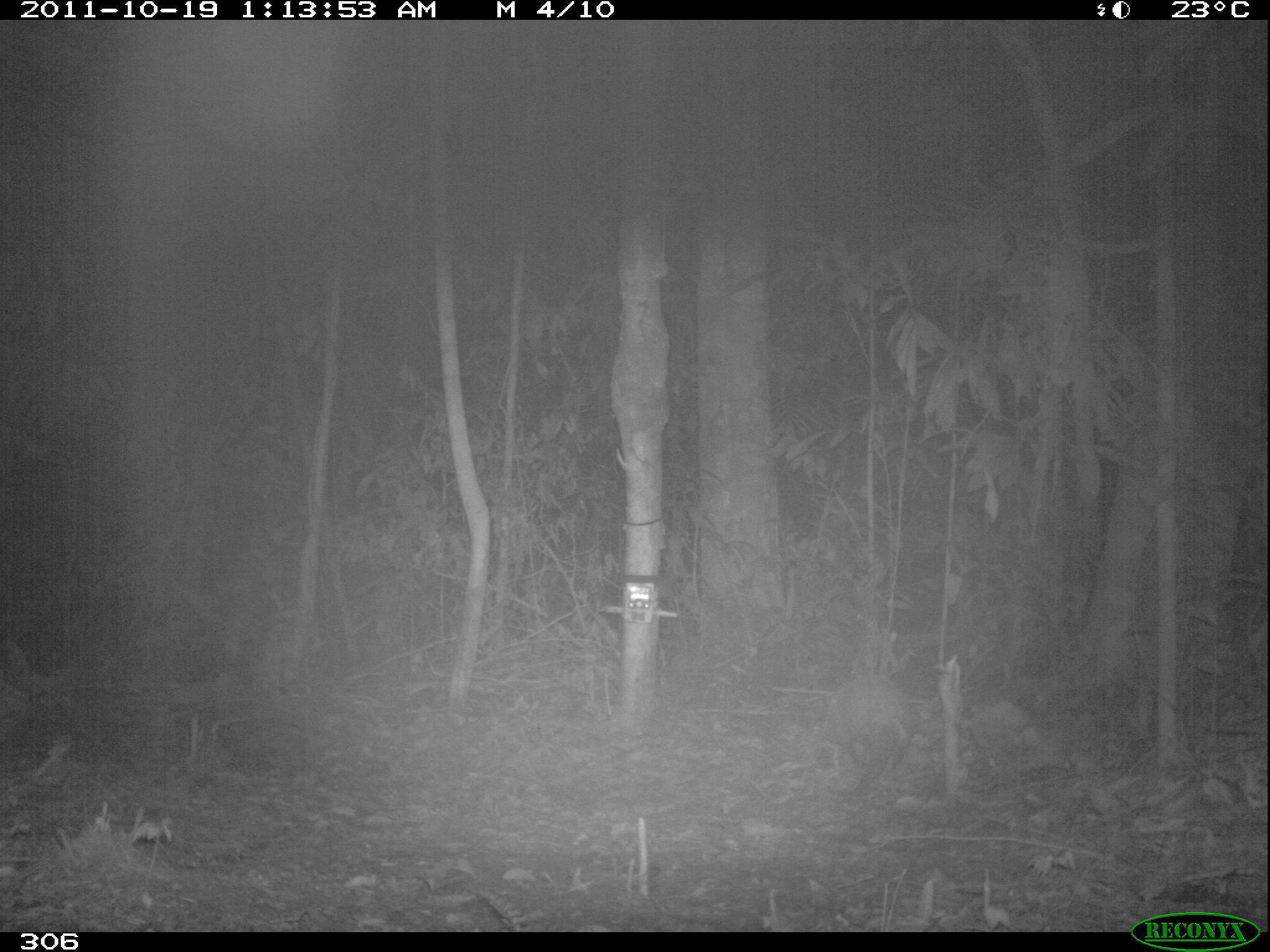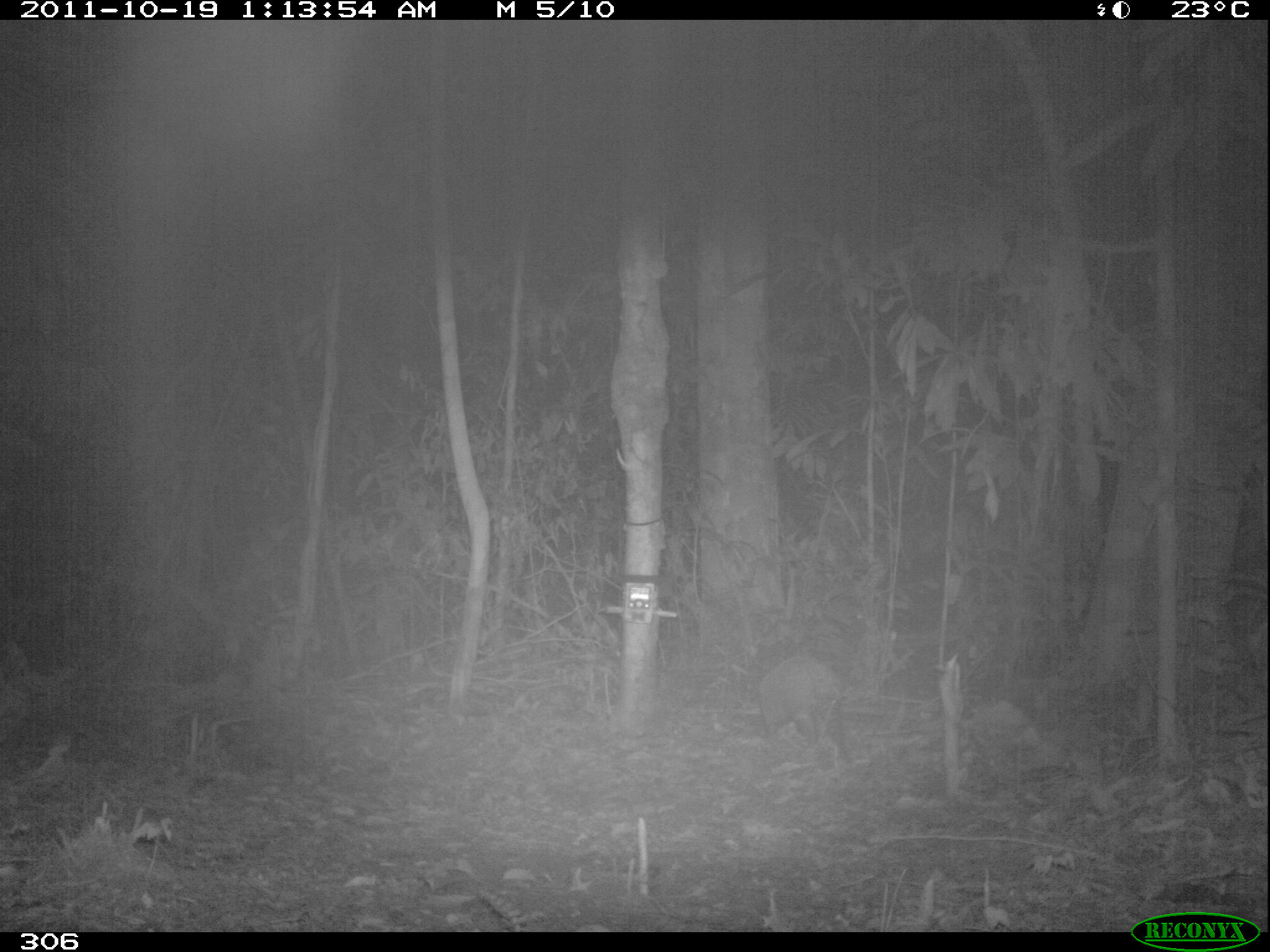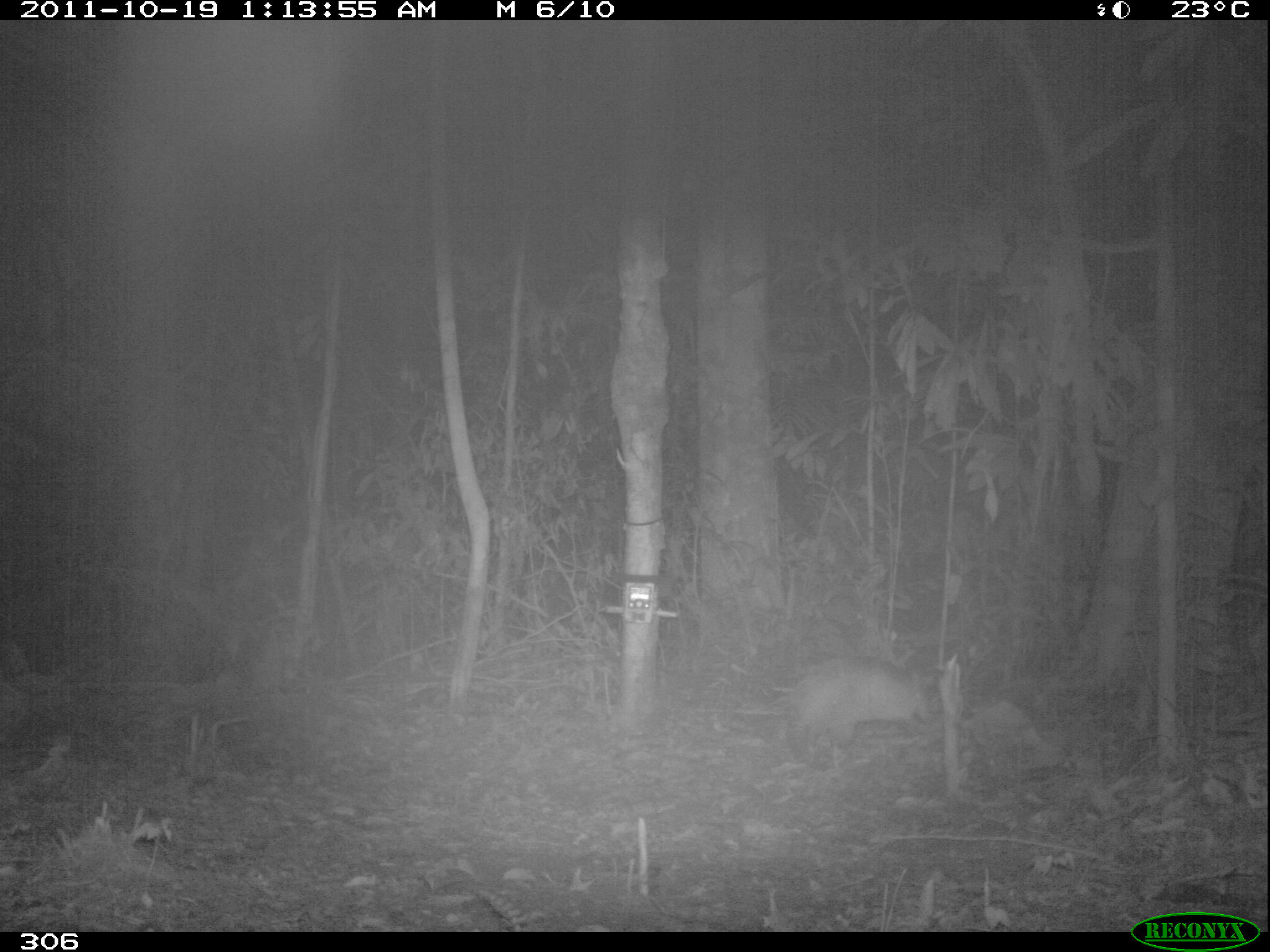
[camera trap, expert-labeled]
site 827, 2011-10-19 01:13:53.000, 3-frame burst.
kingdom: Animalia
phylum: Chordata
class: Mammalia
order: Cingulata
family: Dasypodidae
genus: Dasypus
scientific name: Dasypus kappleri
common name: greater long-nosed armadillo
Dasypus kappleri (greater long-nosed armadillo).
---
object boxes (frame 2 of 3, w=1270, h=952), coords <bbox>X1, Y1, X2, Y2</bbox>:
dasypus kappleri: <bbox>757, 657, 844, 751</bbox>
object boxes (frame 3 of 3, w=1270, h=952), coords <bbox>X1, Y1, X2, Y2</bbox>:
dasypus kappleri: <bbox>786, 655, 933, 769</bbox>